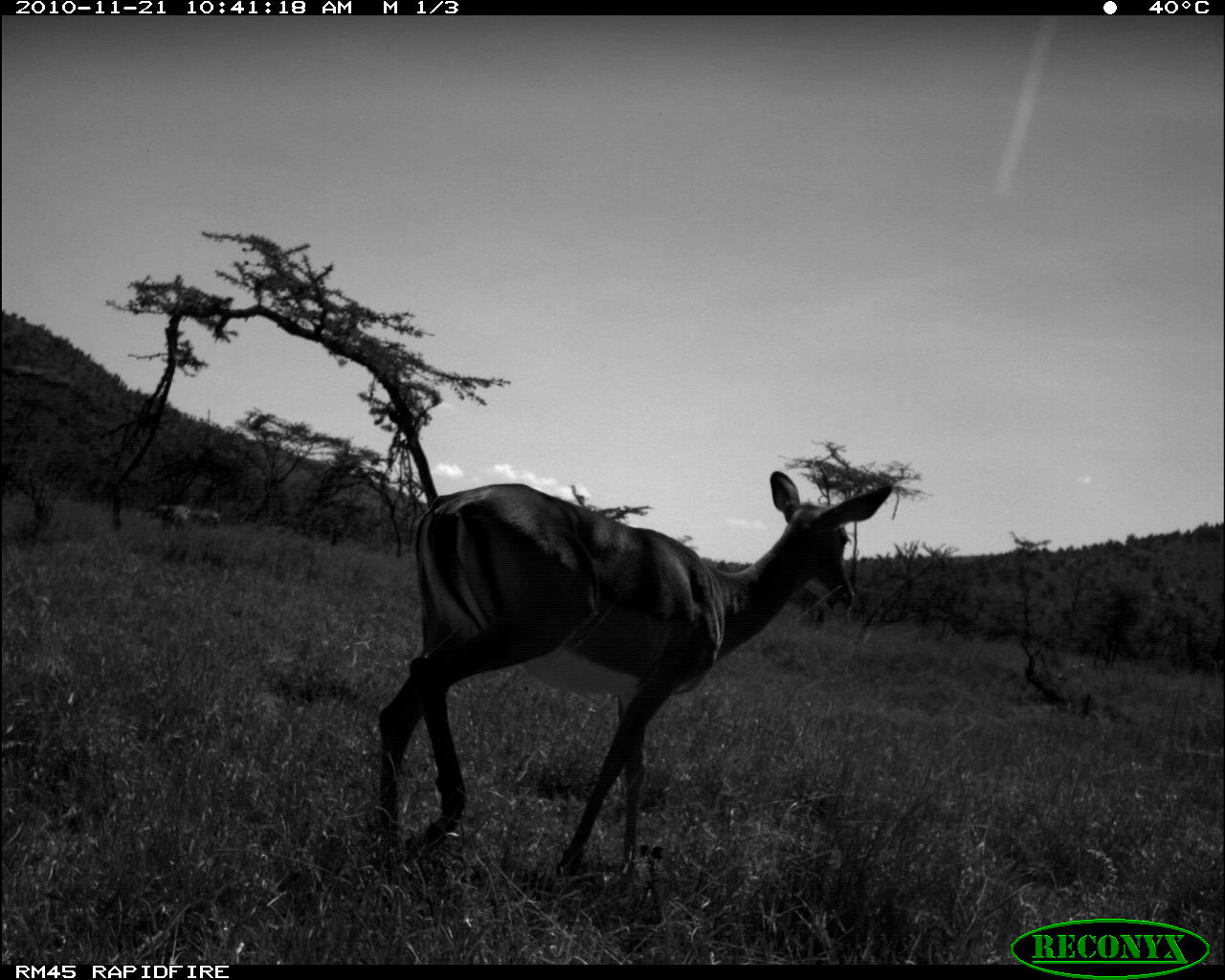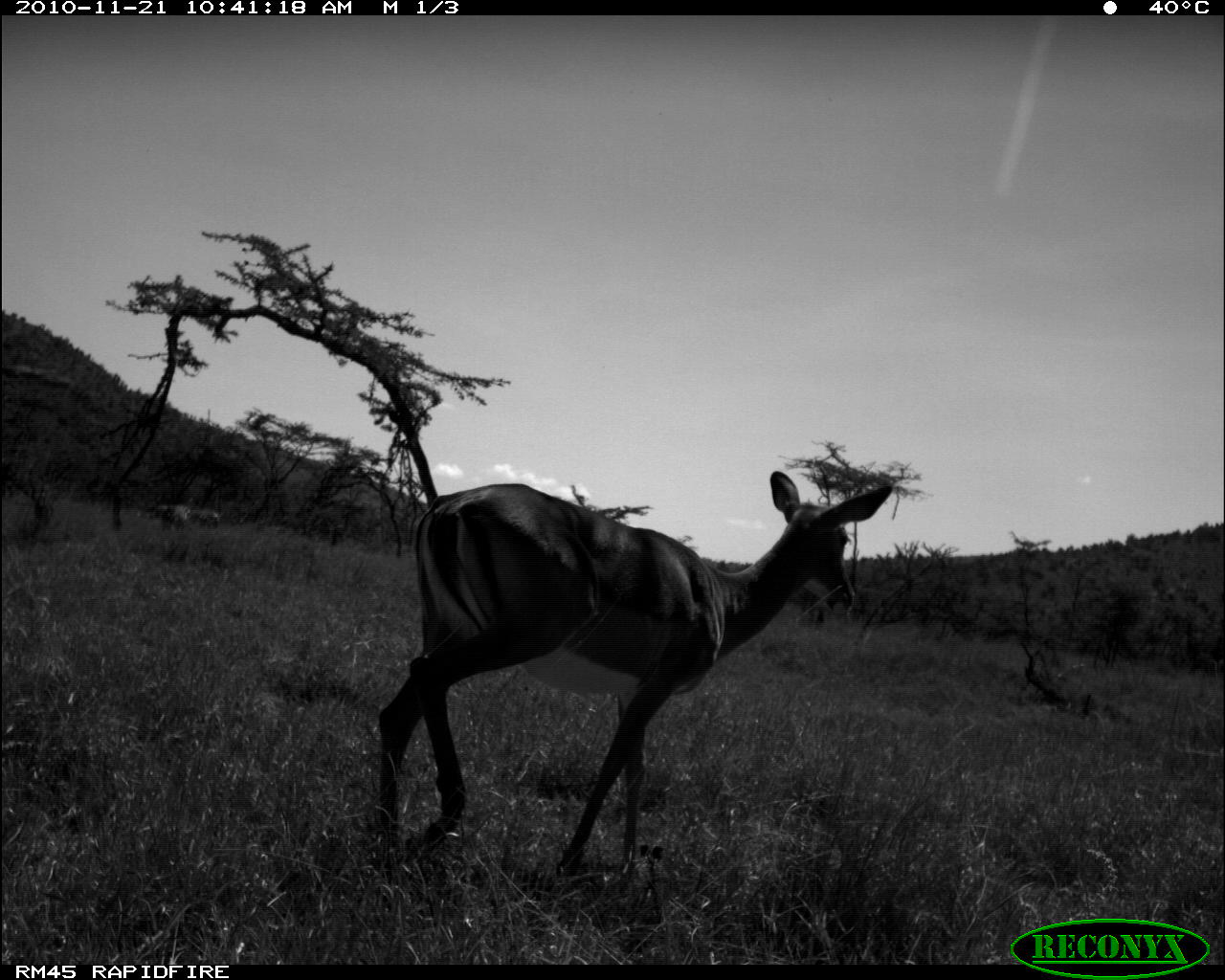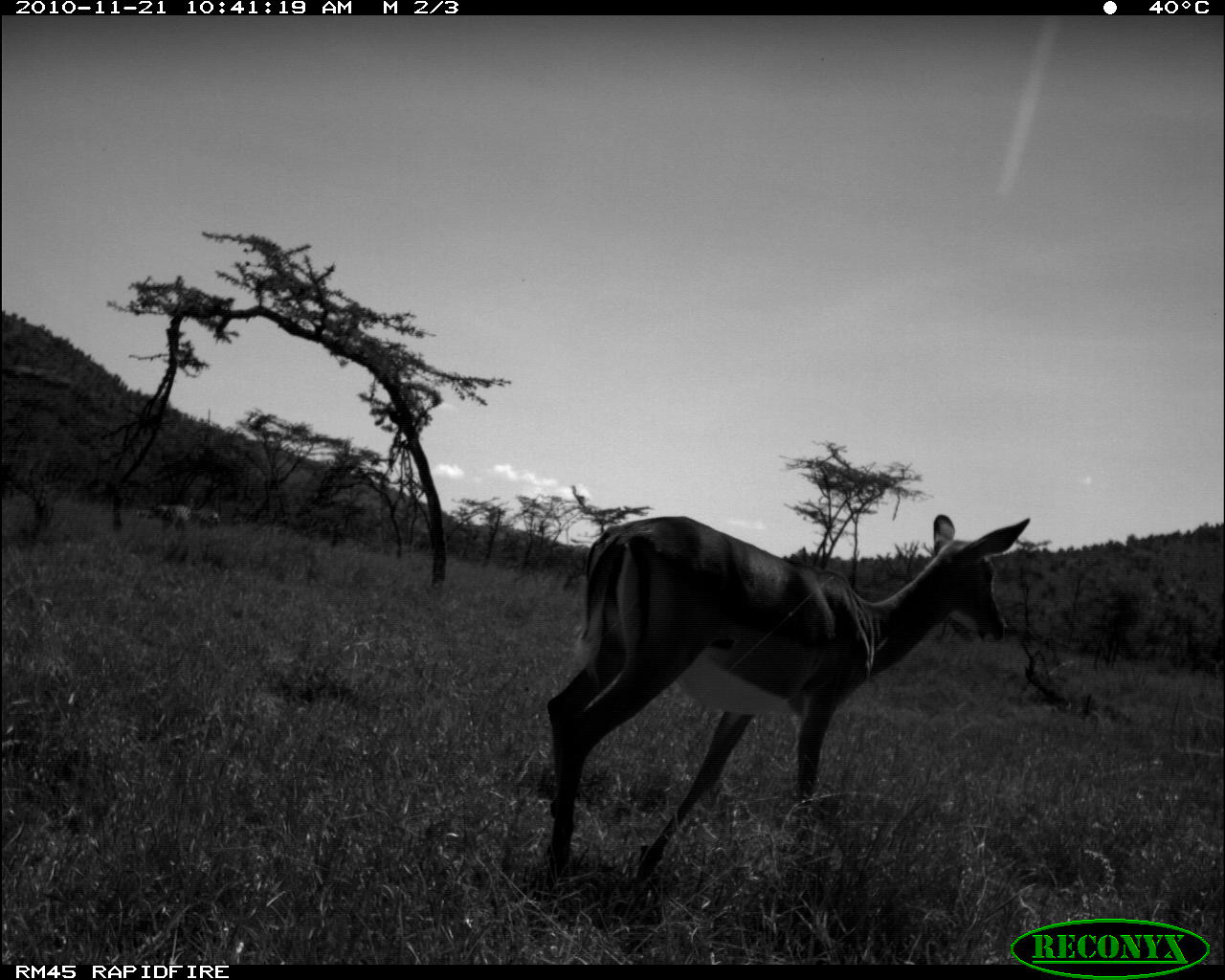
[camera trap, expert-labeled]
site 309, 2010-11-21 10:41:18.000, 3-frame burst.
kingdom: Animalia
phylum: Chordata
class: Mammalia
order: Artiodactyla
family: Bovidae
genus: Aepyceros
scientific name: Aepyceros melampus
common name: impala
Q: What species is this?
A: Aepyceros melampus (impala).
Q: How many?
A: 1.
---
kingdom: Animalia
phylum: Chordata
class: Mammalia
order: Perissodactyla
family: Equidae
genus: Equus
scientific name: Equus quagga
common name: plains zebra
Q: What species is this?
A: Equus quagga (plains zebra).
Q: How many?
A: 3.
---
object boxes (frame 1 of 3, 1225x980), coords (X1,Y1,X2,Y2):
aepyceros melampus: (374,471,891,885)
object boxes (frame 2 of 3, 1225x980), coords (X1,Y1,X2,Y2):
equus quagga: (374,471,891,887)